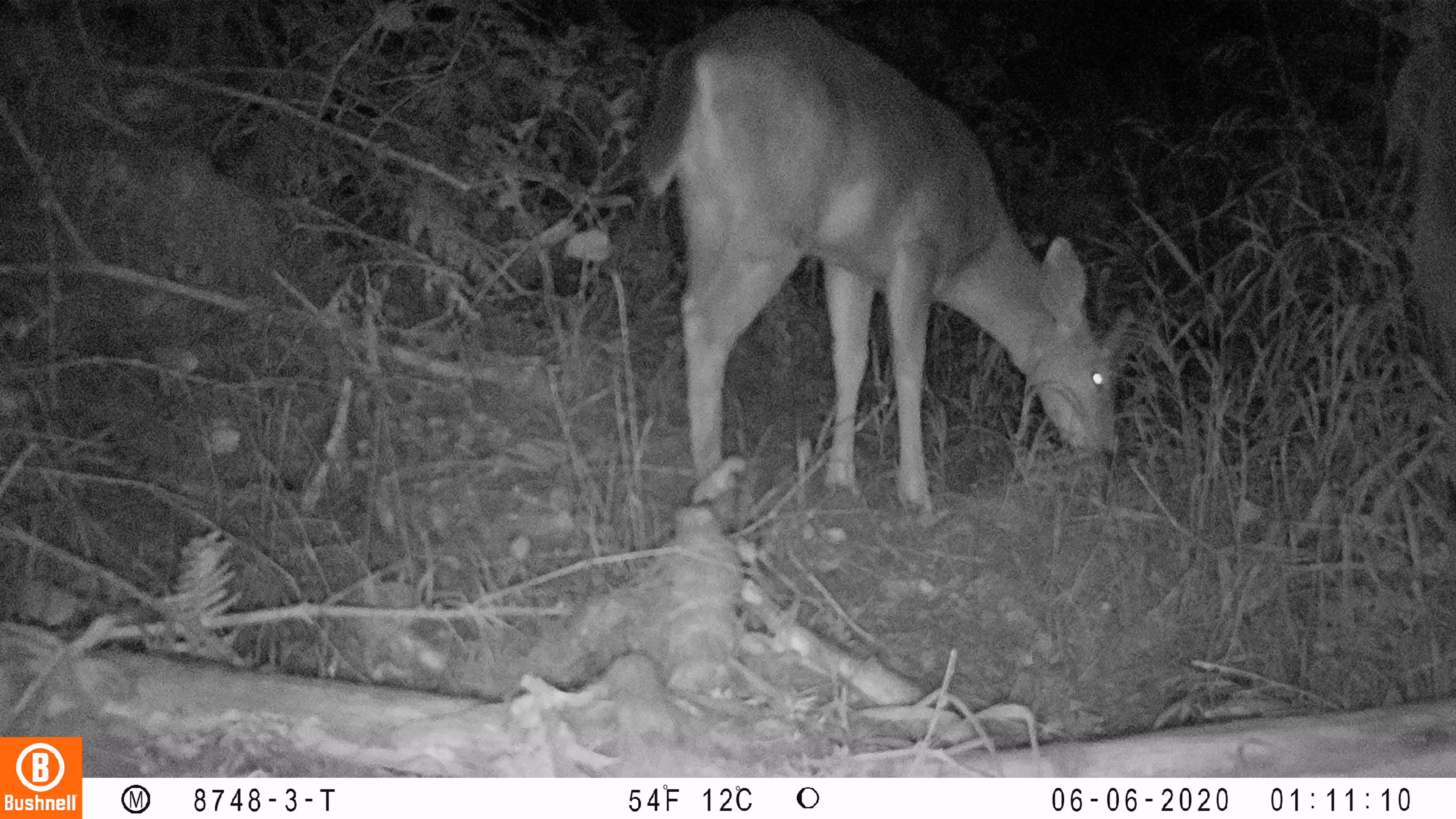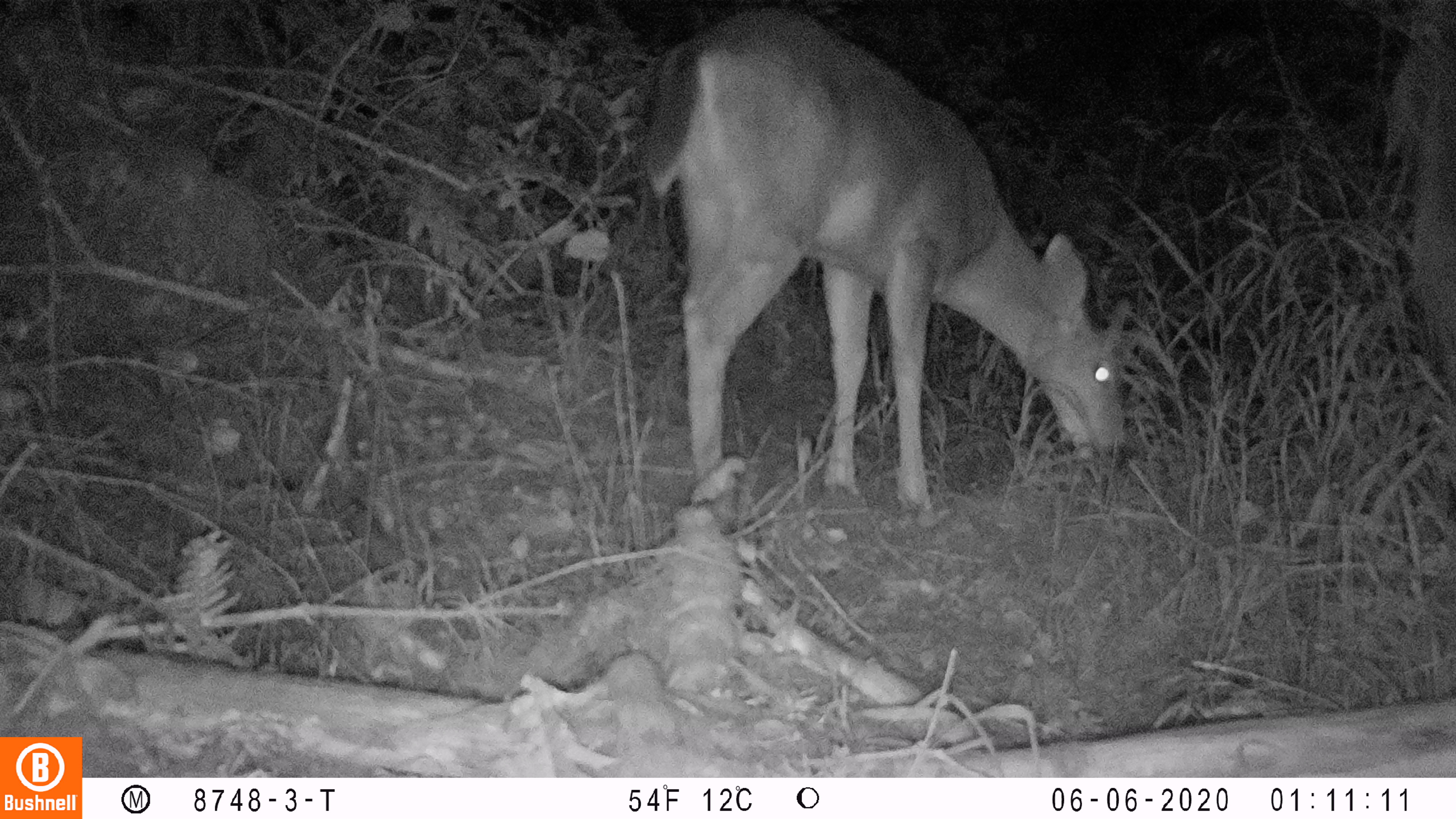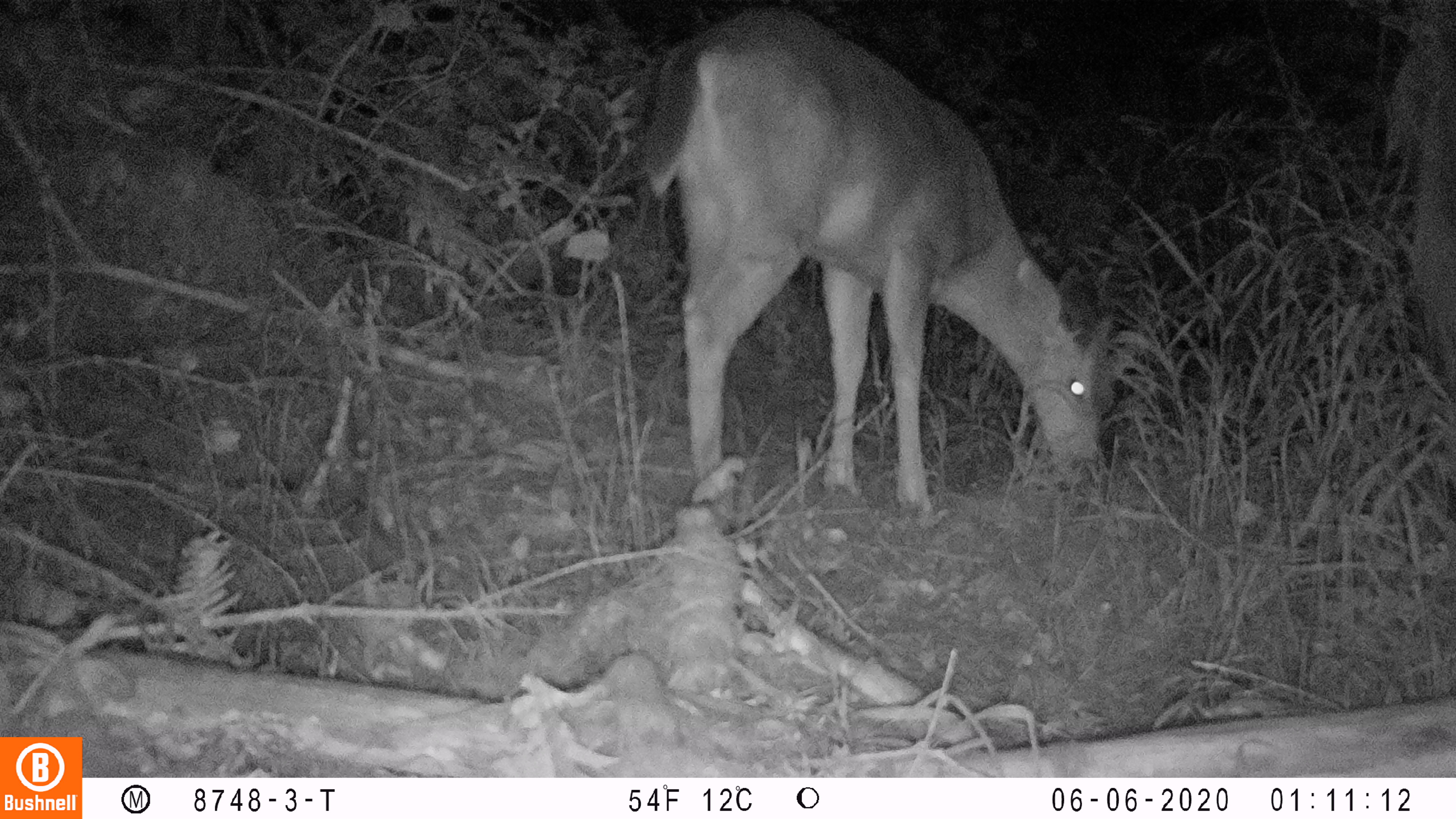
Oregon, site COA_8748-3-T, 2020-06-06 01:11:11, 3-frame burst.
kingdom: Animalia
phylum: Chordata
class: Mammalia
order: Artiodactyla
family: Cervidae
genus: Odocoileus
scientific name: Odocoileus hemionus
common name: black-tailed deer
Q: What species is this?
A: Black-tailed deer (Odocoileus hemionus).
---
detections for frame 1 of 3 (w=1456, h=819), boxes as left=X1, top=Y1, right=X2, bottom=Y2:
black-tailed deer: left=634, top=0, right=1140, bottom=512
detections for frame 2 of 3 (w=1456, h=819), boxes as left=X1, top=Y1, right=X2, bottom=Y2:
black-tailed deer: left=628, top=1, right=1144, bottom=514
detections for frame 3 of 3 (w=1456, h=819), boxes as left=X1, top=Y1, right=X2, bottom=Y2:
black-tailed deer: left=618, top=0, right=1125, bottom=518